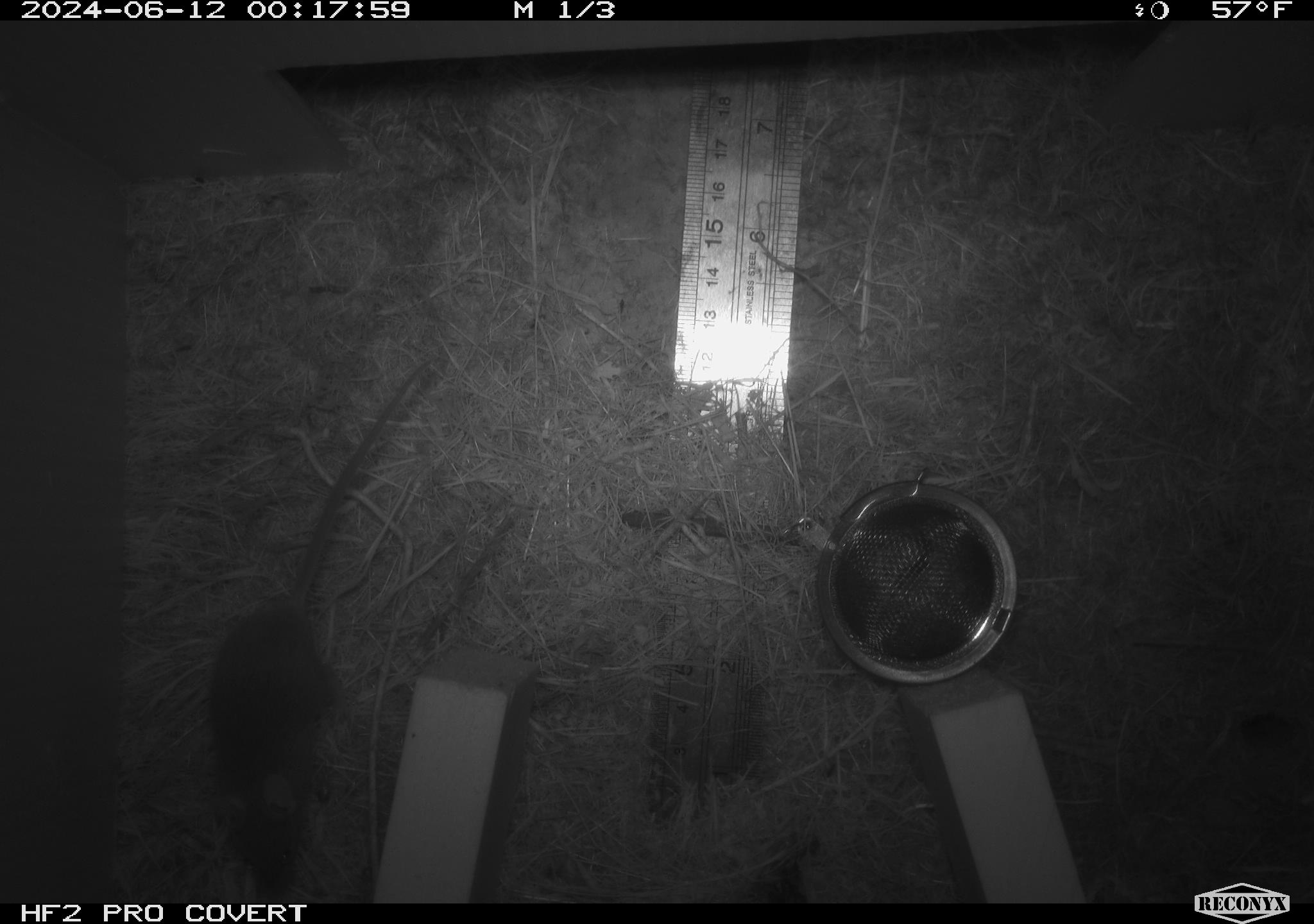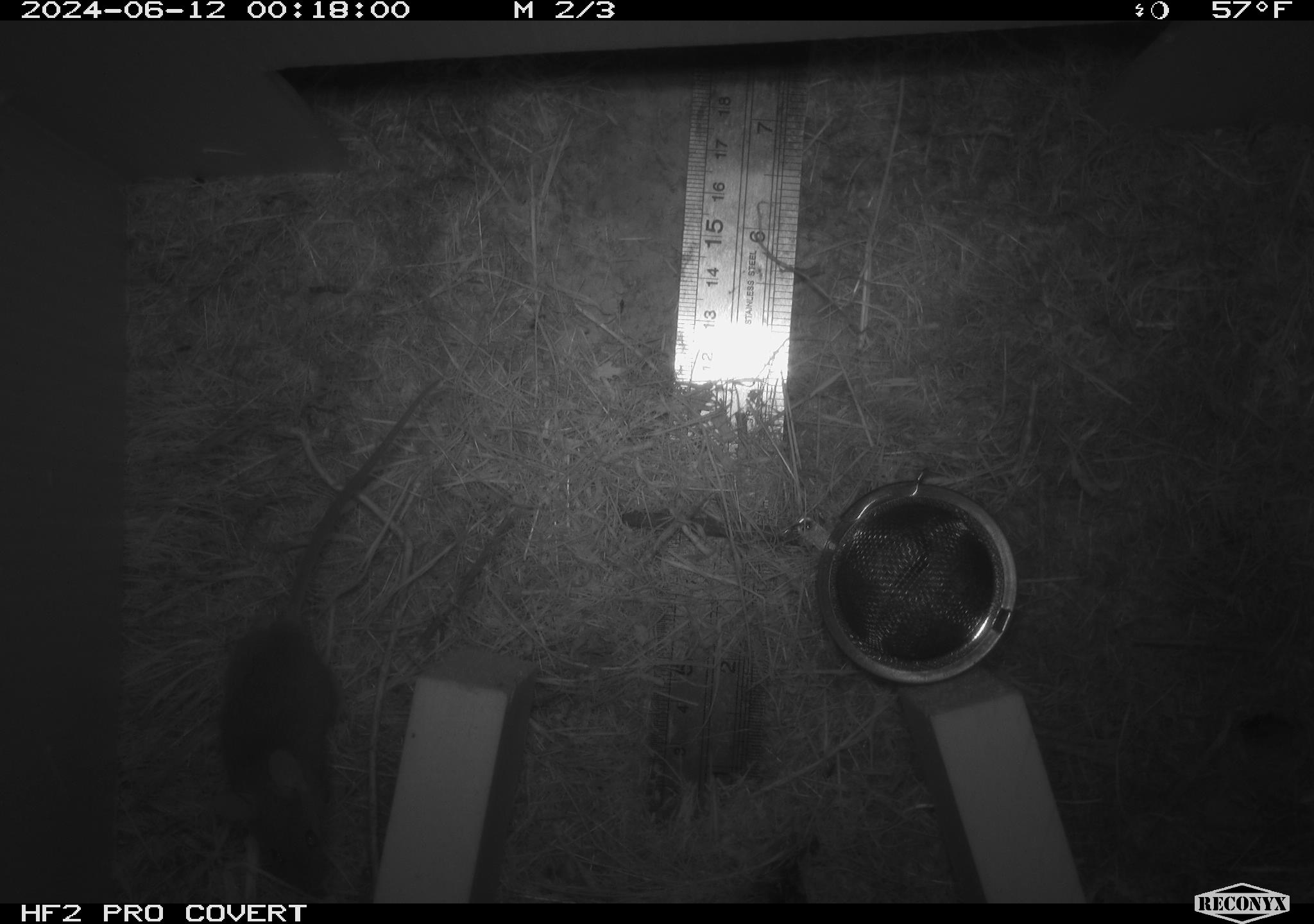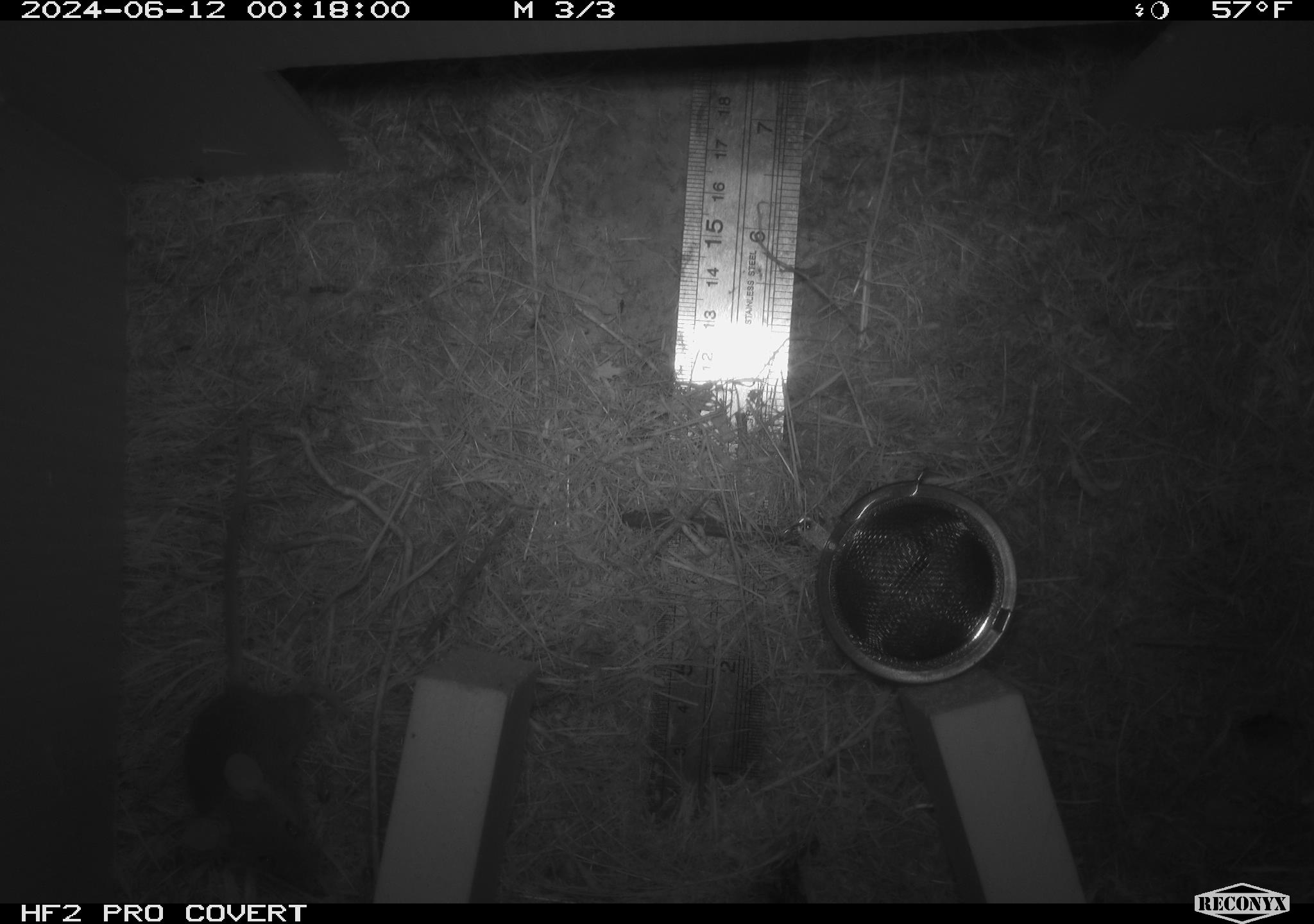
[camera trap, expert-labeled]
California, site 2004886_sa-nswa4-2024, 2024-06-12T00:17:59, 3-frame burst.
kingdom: Animalia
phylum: Chordata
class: Mammalia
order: Rodentia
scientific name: Rodentia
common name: rodent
Rodent (Rodentia).